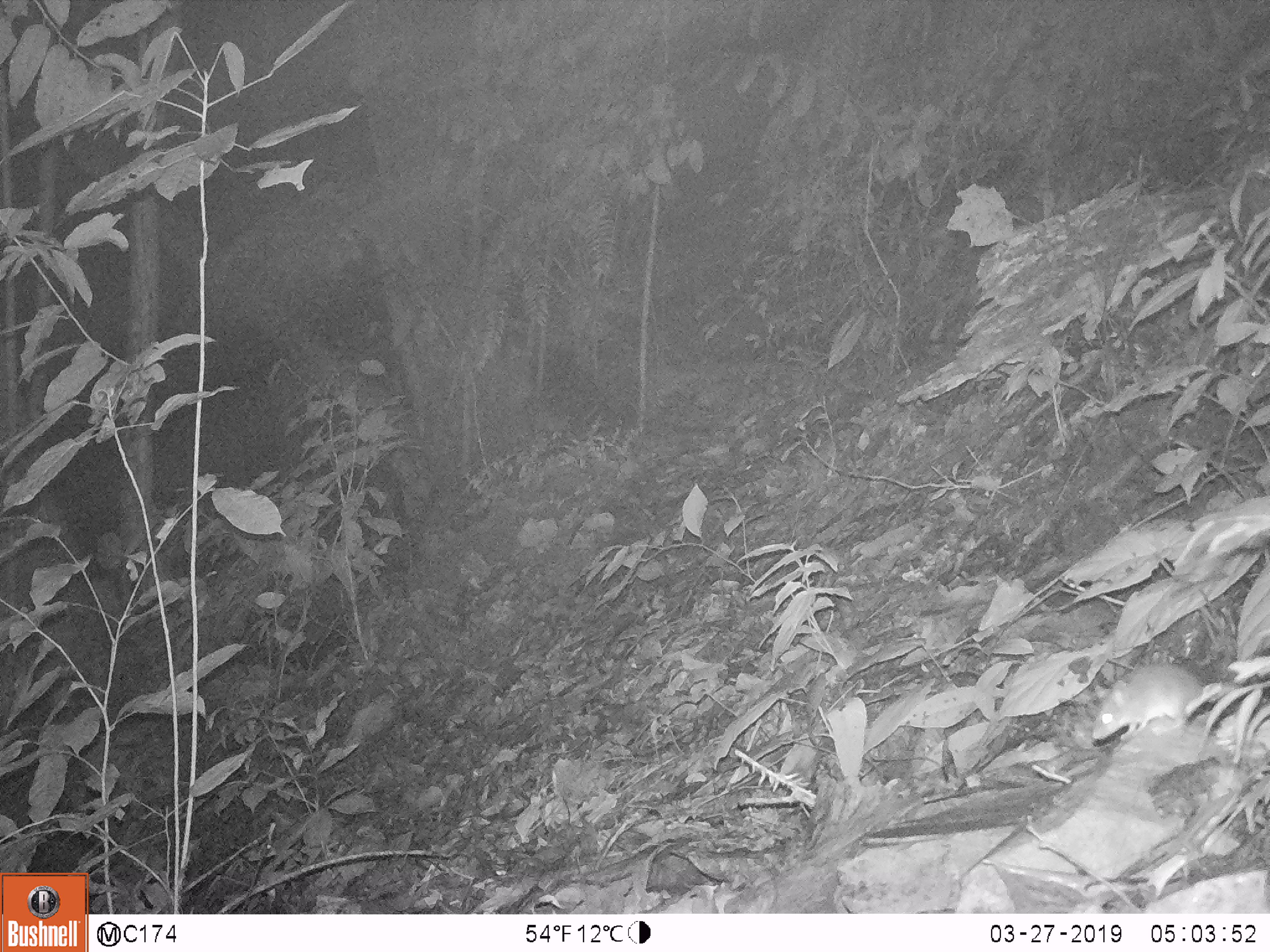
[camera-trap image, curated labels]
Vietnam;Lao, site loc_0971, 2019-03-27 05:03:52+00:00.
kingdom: Animalia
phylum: Chordata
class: Mammalia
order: Rodentia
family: Muridae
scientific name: Muridae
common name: old-world mice and rats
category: unidentified murid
Unidentified murid (old-world mice and rats) (Muridae). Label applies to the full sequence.